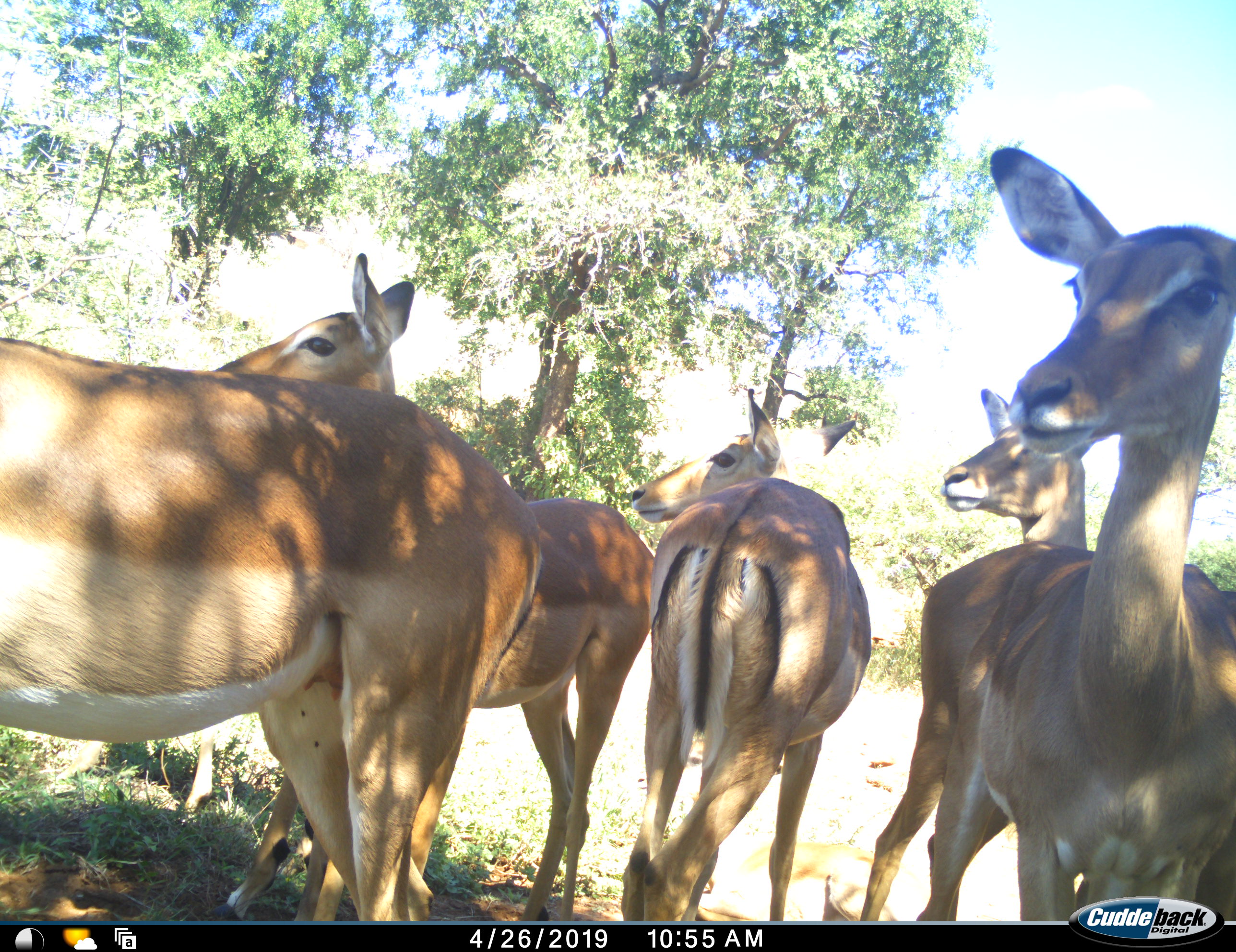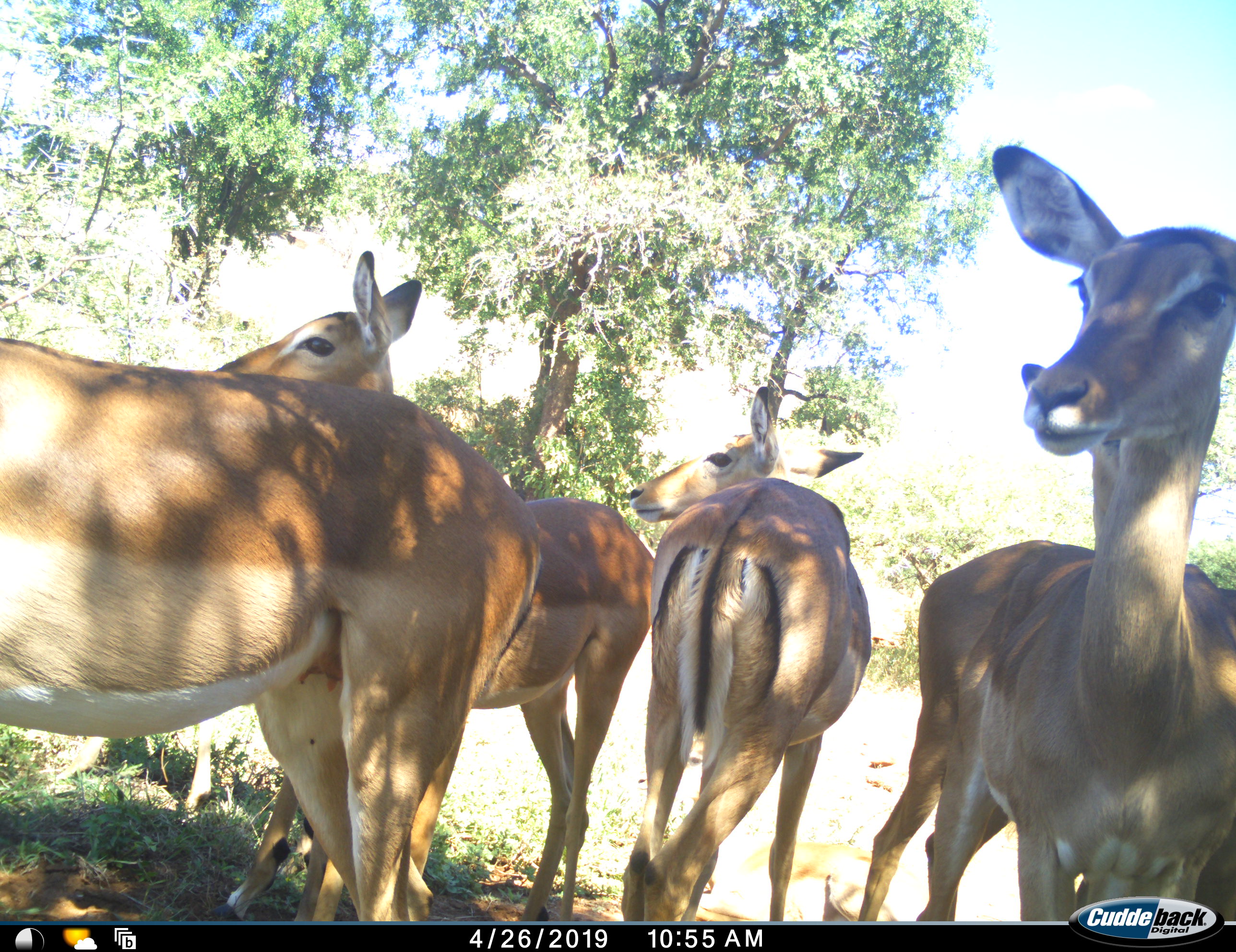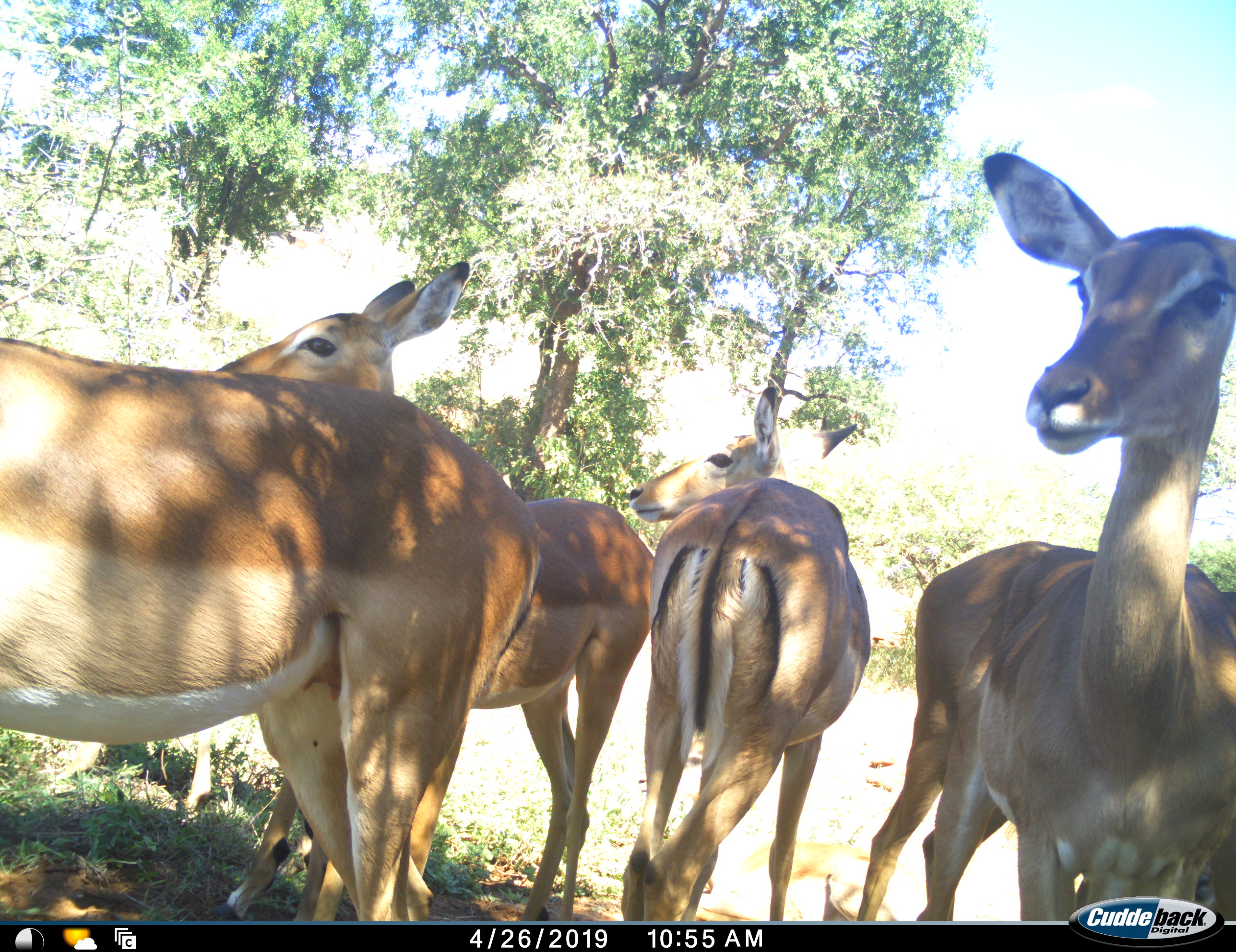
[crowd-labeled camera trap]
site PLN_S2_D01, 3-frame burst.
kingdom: Animalia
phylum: Chordata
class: Mammalia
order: Artiodactyla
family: Bovidae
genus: Aepyceros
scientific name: Aepyceros melampus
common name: impala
Impala (Aepyceros melampus), count 5. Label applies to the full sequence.